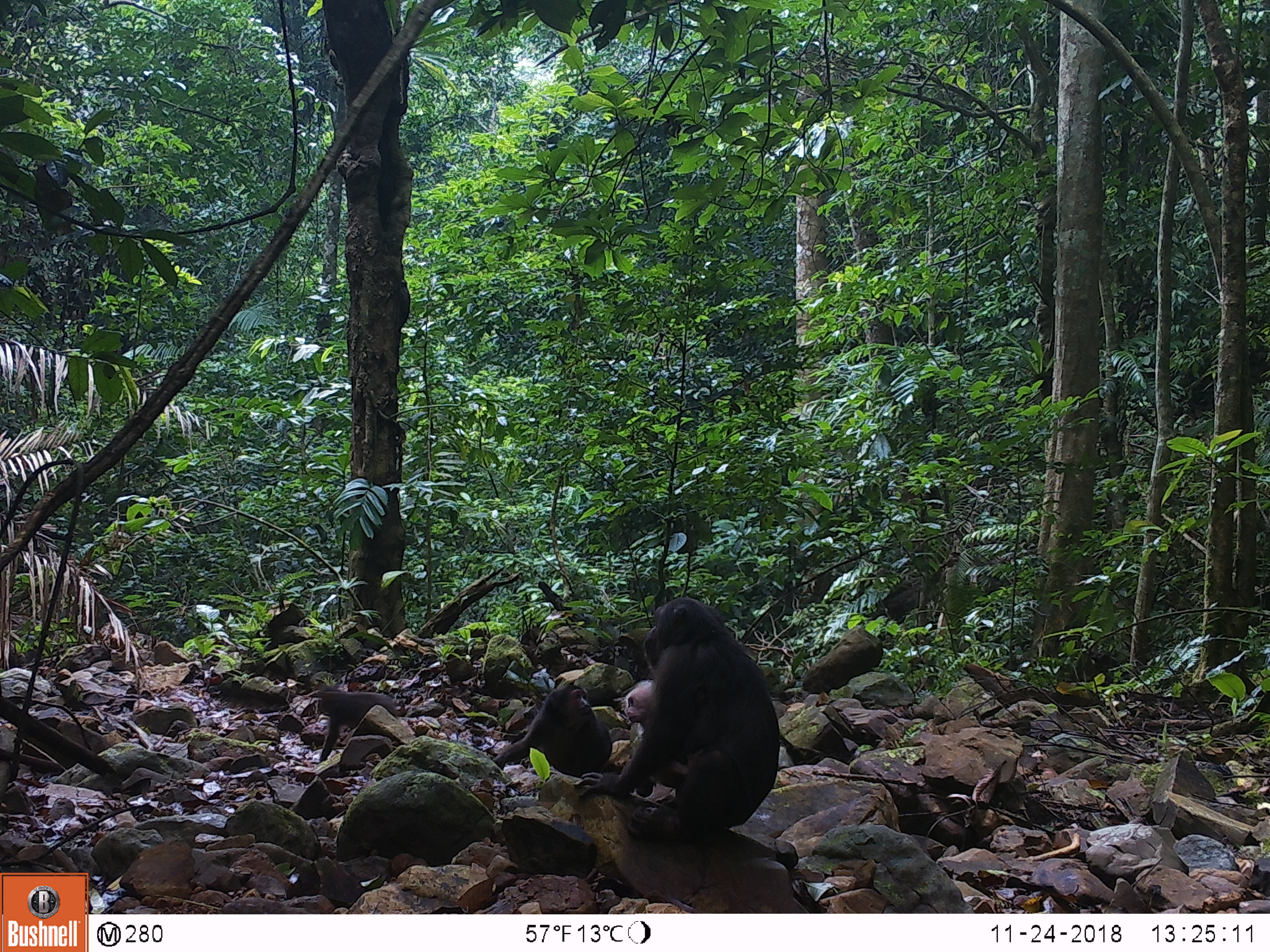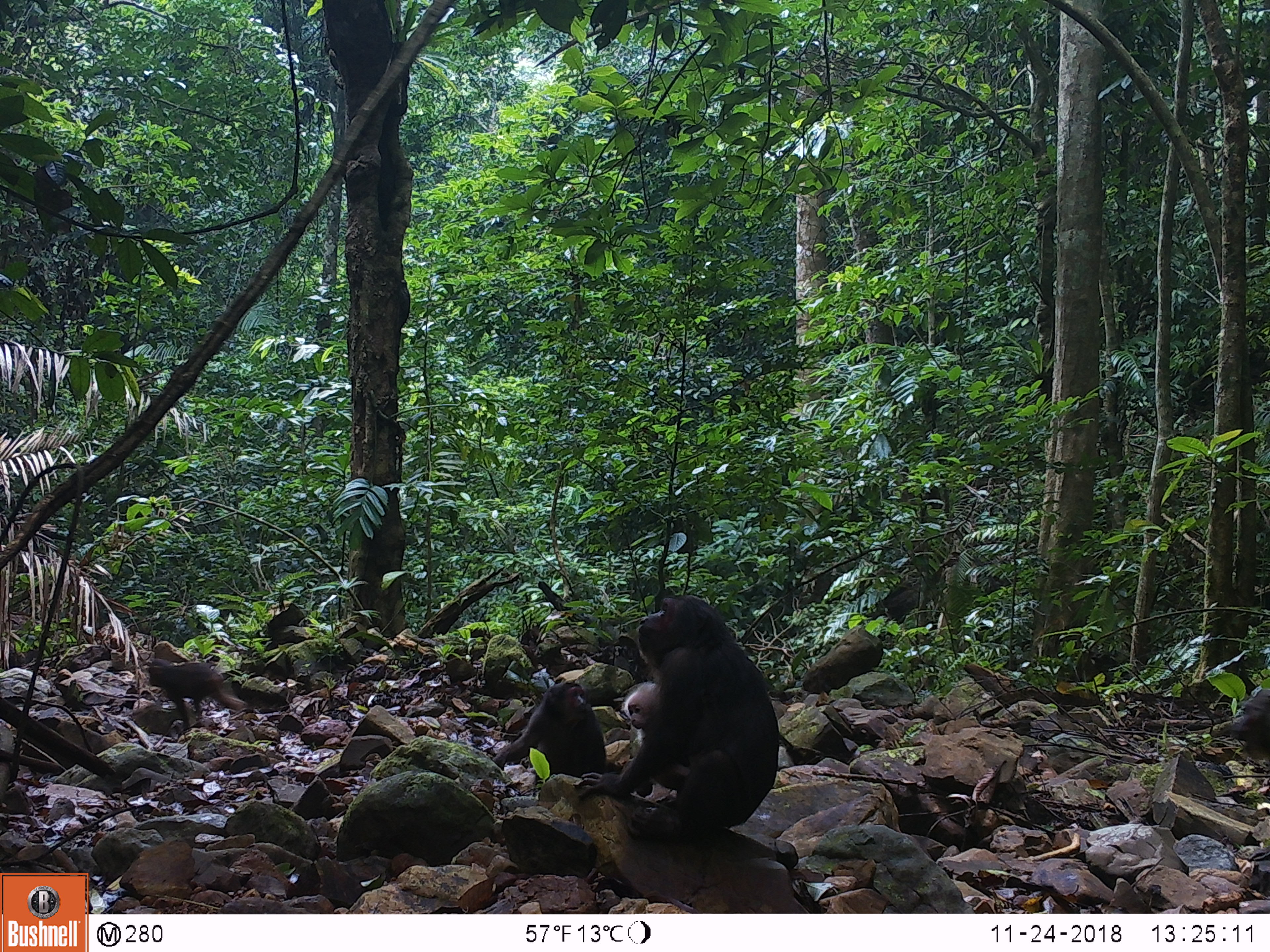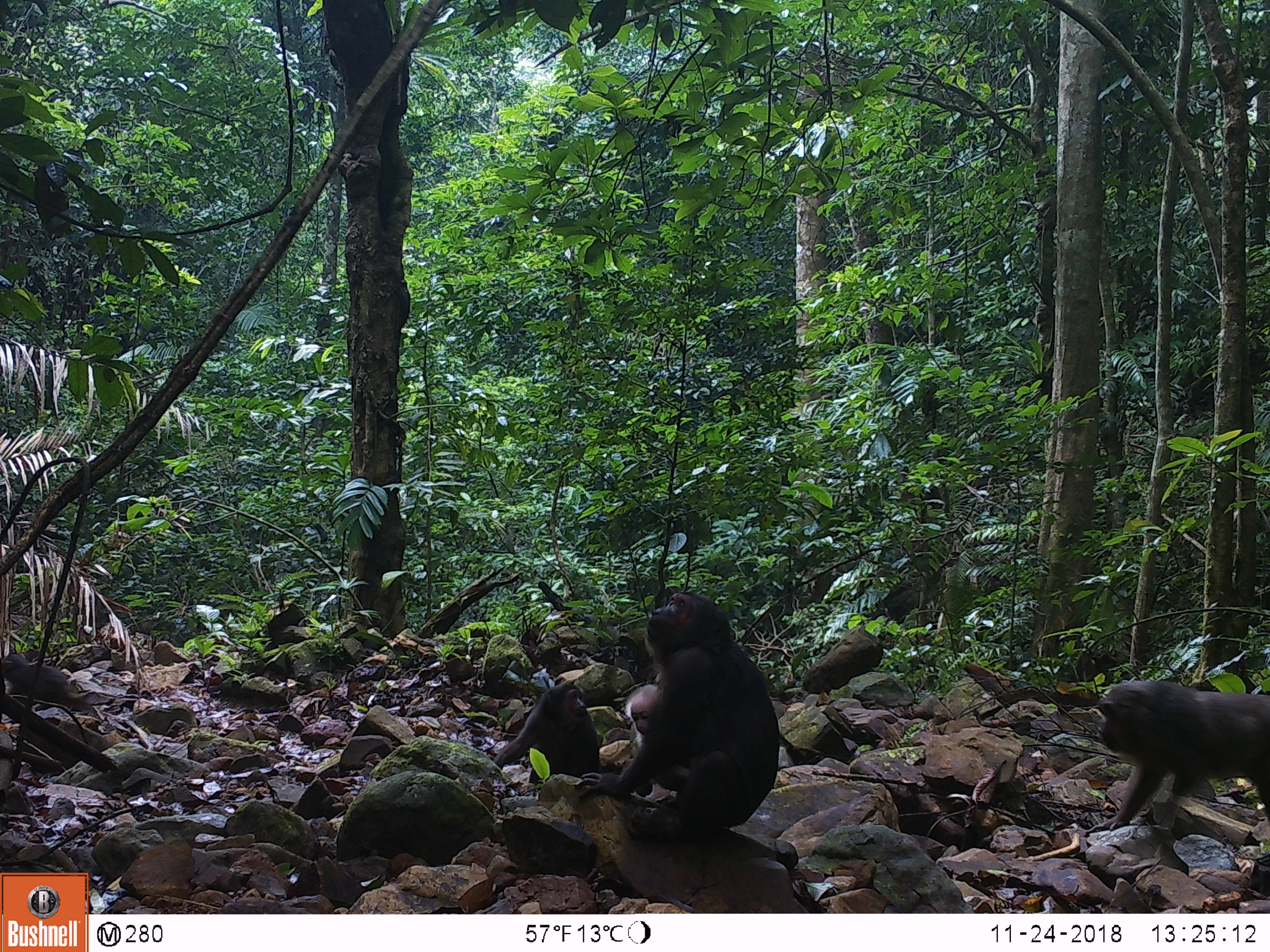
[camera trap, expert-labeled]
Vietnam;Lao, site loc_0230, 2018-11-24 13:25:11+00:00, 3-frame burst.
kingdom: Animalia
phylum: Chordata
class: Mammalia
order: Primates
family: Cercopithecidae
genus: Macaca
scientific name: Macaca arctoides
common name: stump-tailed macaque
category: stump tailed macaque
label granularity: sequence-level